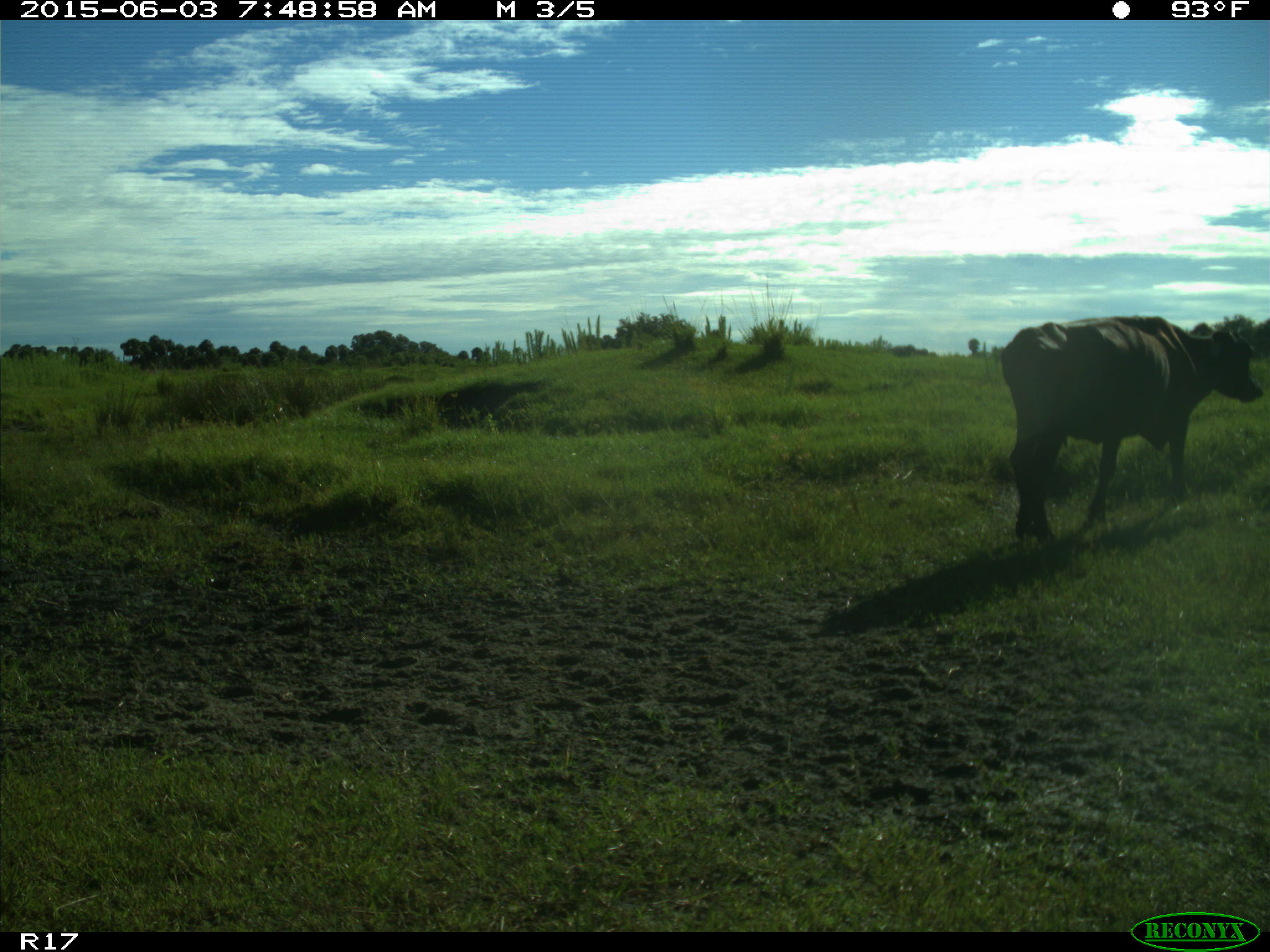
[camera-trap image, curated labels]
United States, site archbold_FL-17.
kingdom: Animalia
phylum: Chordata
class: Mammalia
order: Artiodactyla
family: Bovidae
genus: Bos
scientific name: Bos taurus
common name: domestic cow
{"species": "Bos taurus (domestic cow)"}